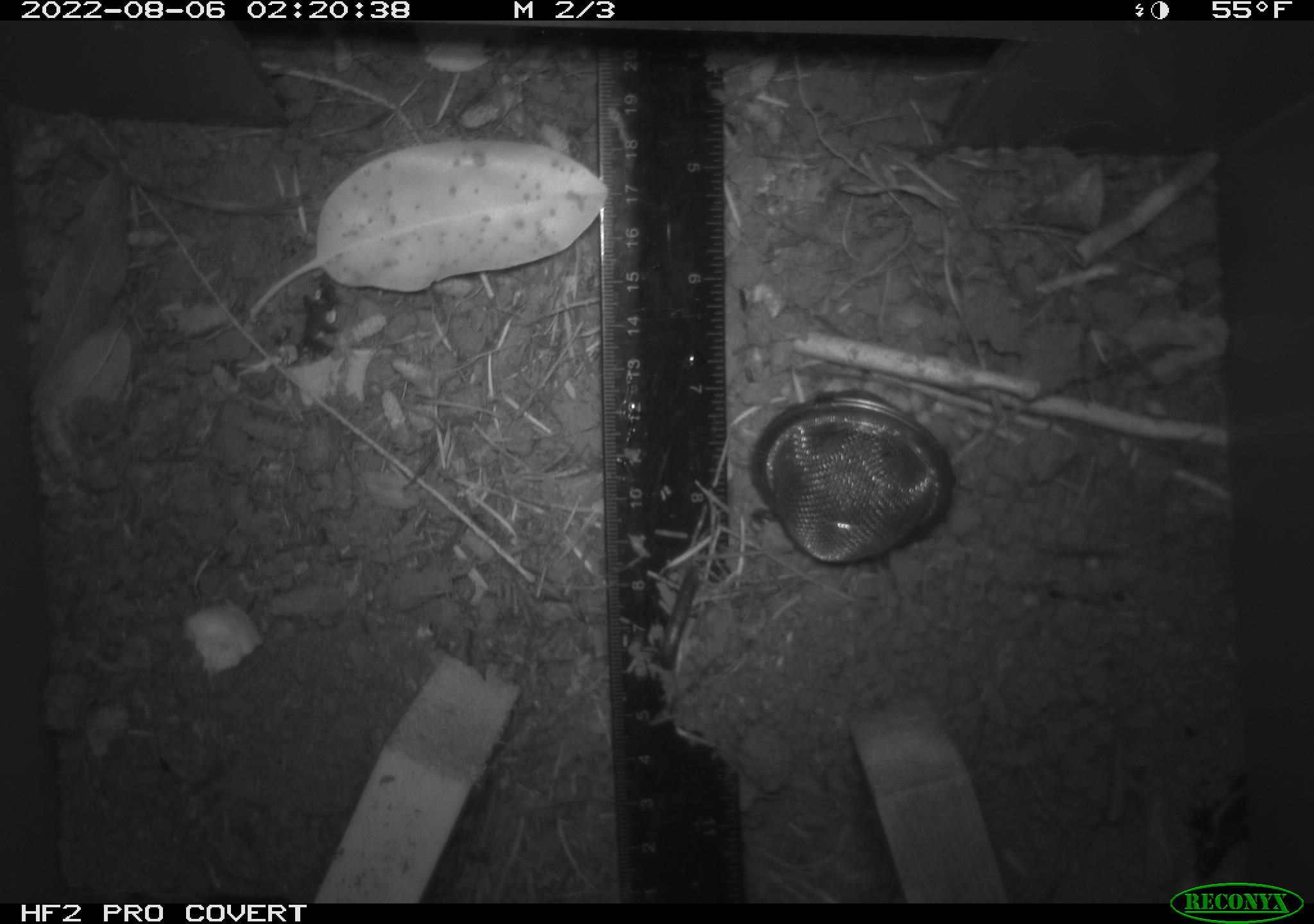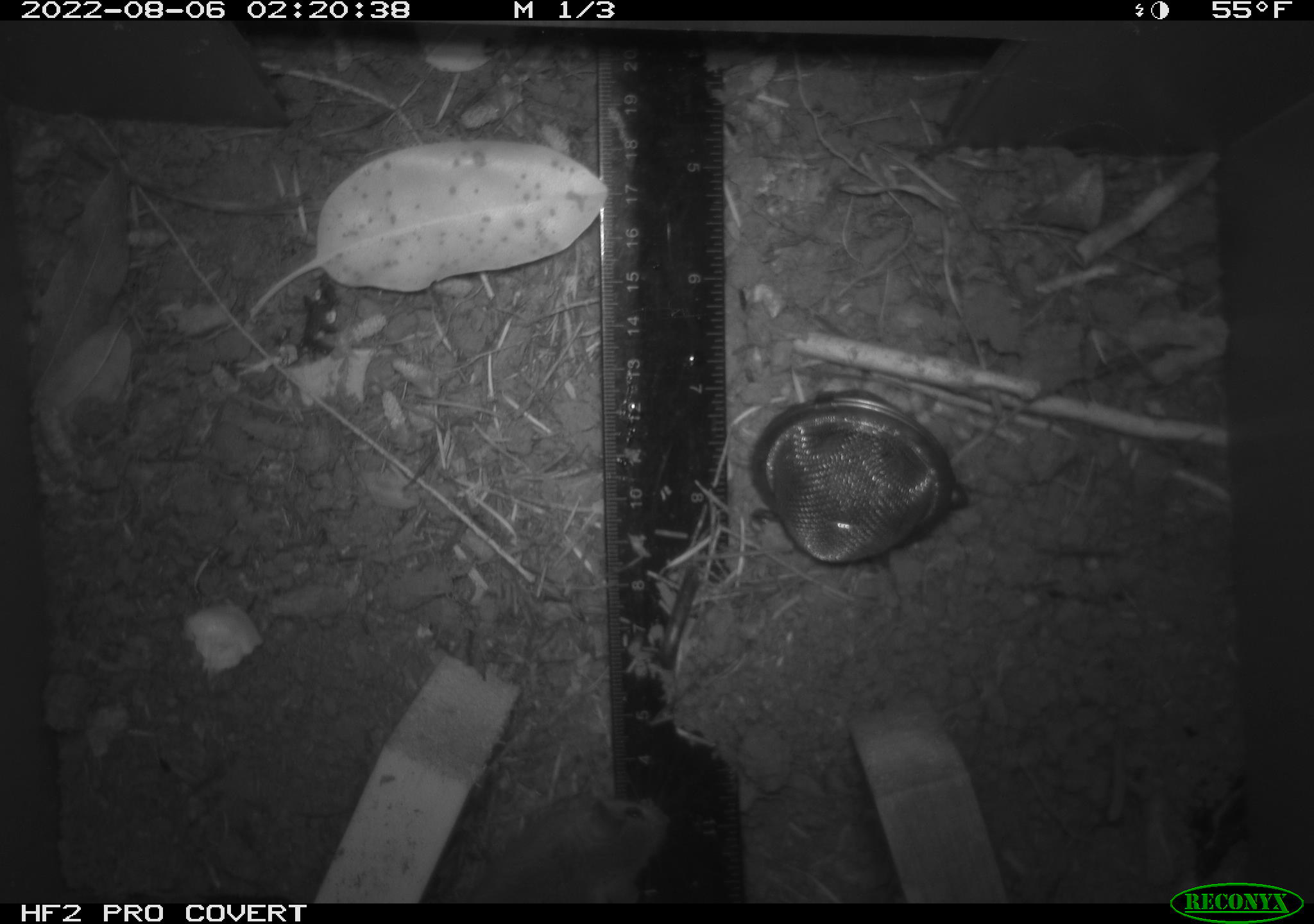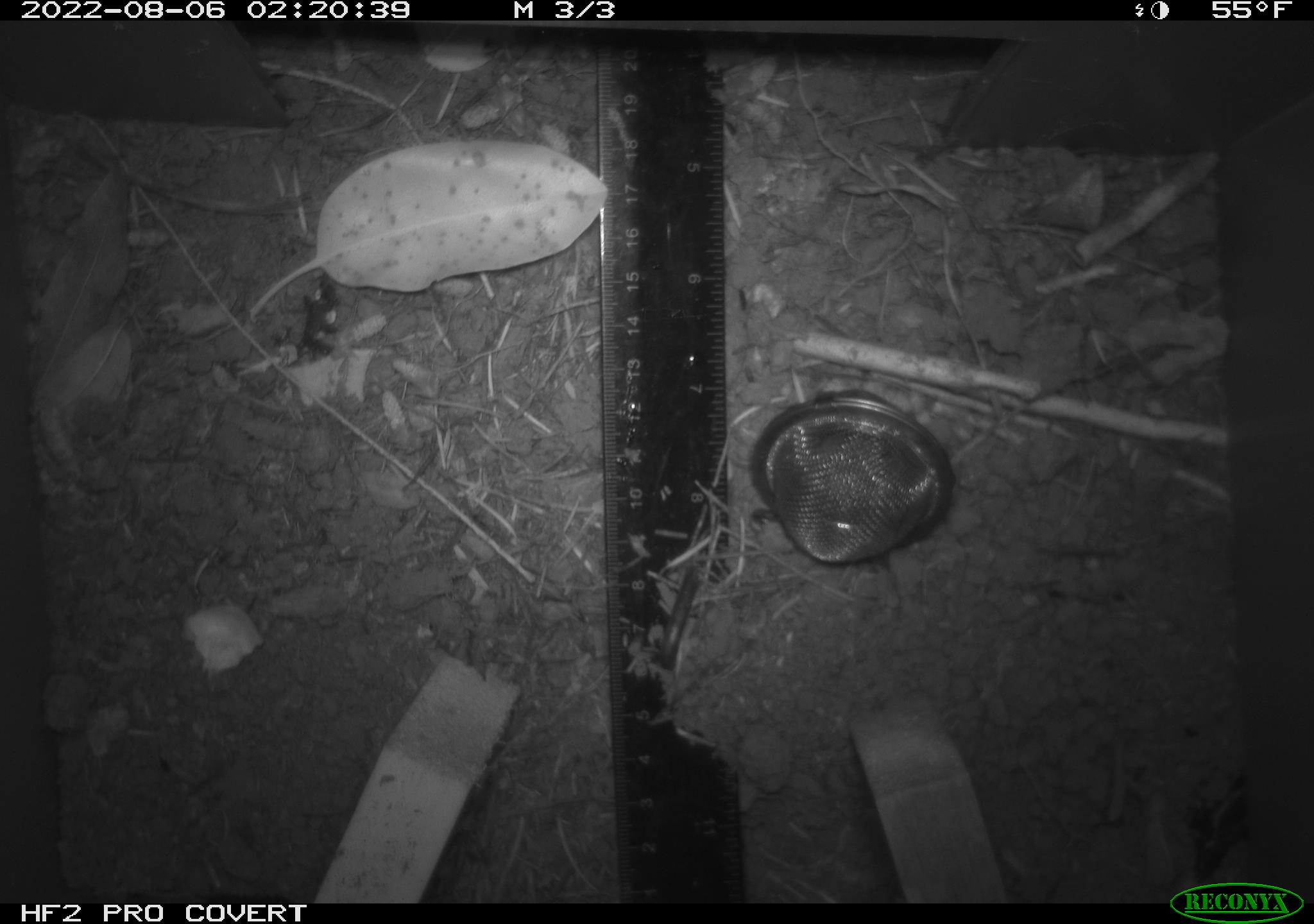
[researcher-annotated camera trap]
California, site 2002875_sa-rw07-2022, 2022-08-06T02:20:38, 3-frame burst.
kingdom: Animalia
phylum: Chordata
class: Mammalia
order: Rodentia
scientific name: Rodentia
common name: mouse species